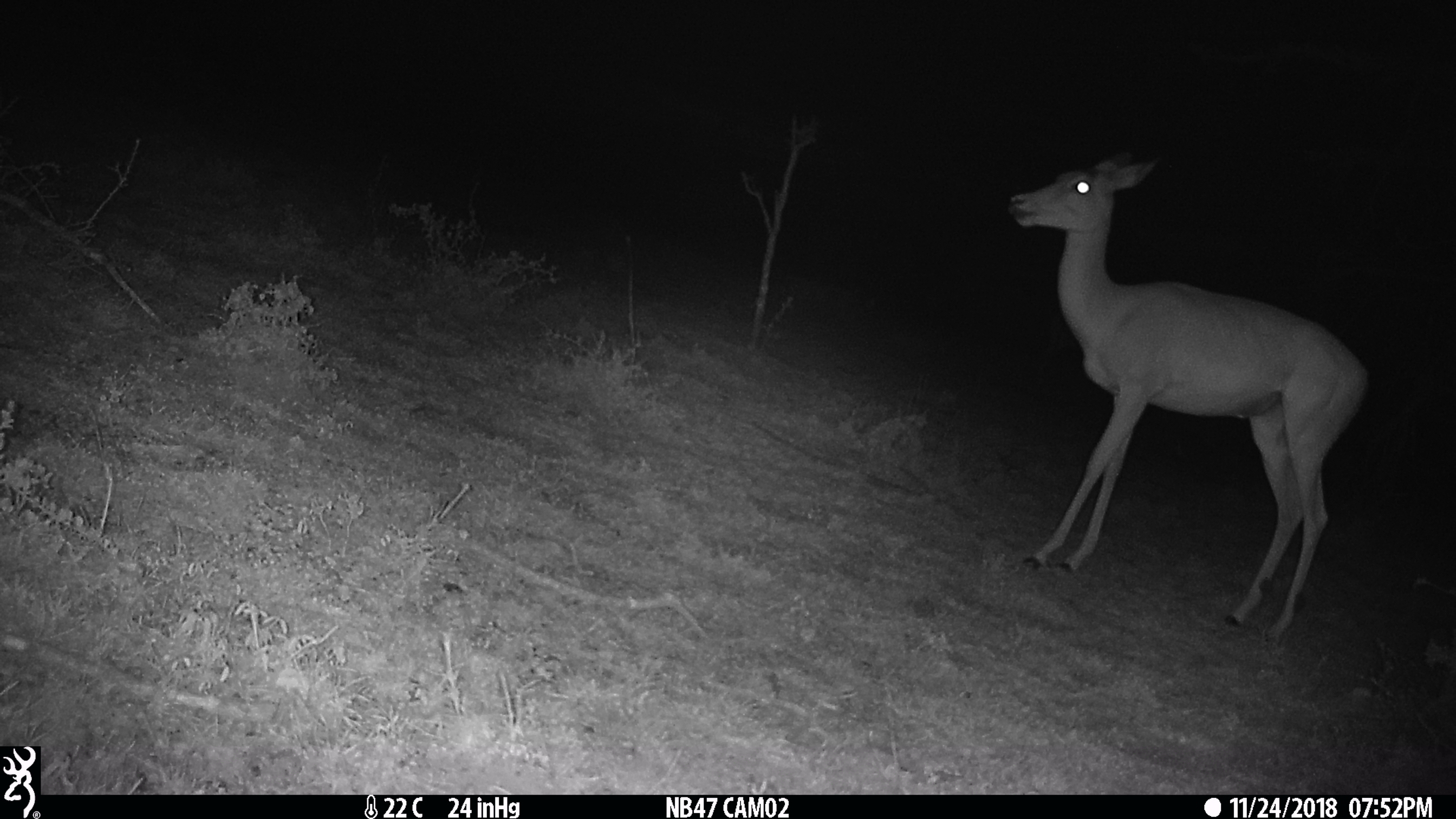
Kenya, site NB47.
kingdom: Animalia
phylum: Chordata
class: Mammalia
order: Artiodactyla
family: Bovidae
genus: Aepyceros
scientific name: Aepyceros melampus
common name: impala